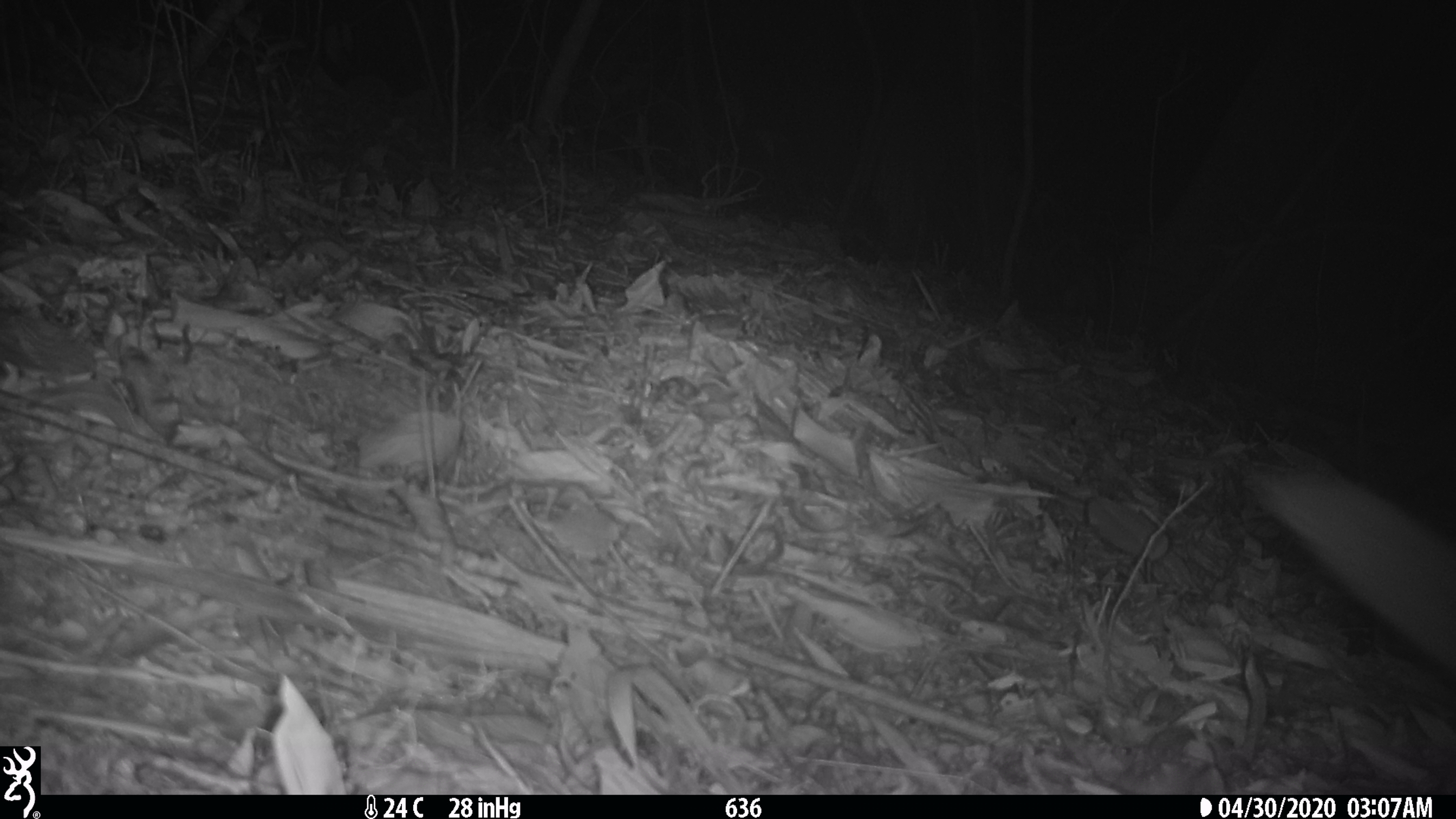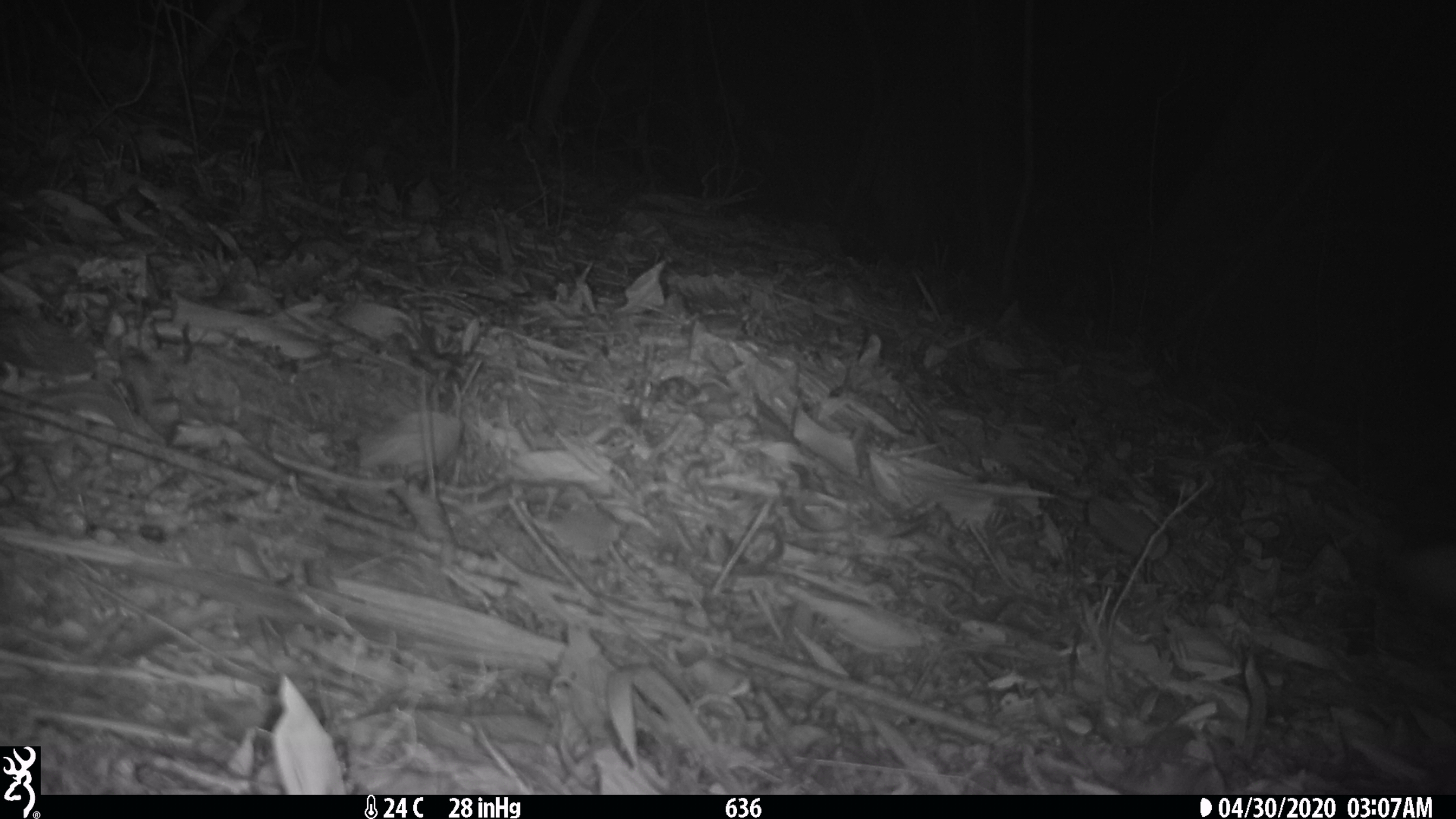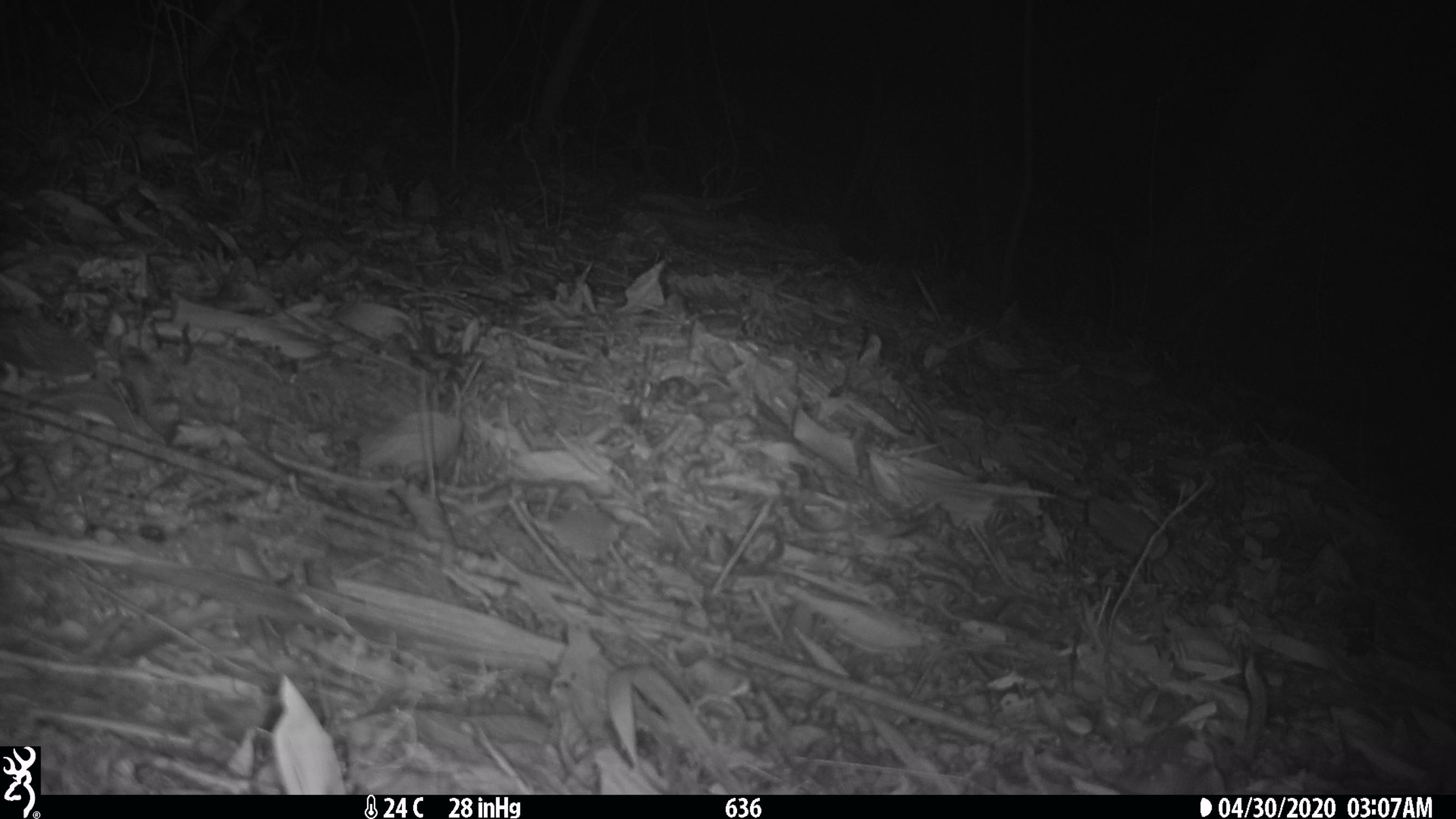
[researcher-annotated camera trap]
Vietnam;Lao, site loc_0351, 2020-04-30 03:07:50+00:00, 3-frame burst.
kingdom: Animalia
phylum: Chordata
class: Mammalia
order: Carnivora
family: Viverridae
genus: Paguma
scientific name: Paguma larvata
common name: masked palm civet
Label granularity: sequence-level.